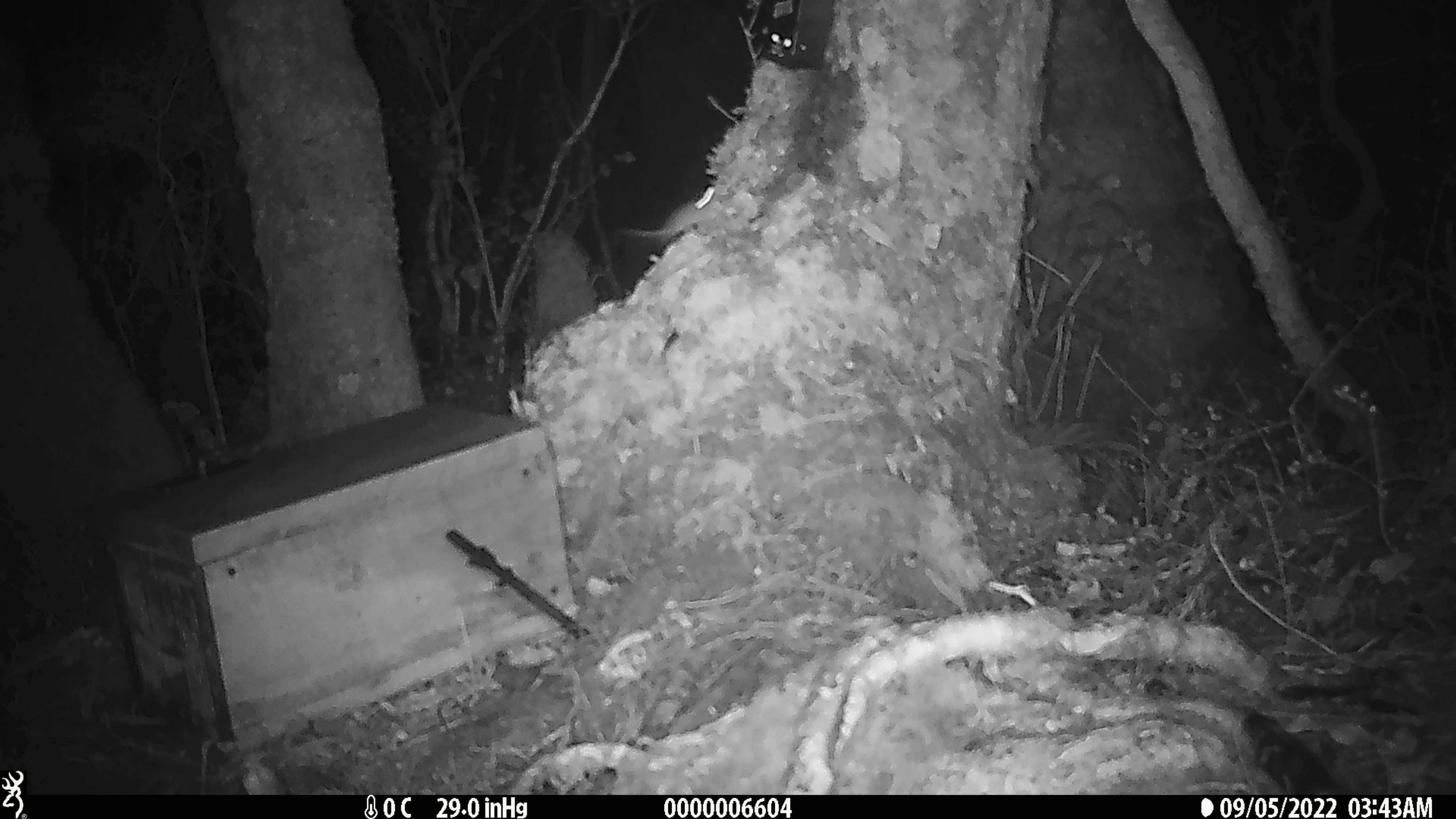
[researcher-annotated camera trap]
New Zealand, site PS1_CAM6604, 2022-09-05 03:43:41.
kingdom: Animalia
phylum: Chordata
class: Mammalia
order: Rodentia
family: Muridae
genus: Mus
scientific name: Mus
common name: mouse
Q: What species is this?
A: Mouse (Mus).